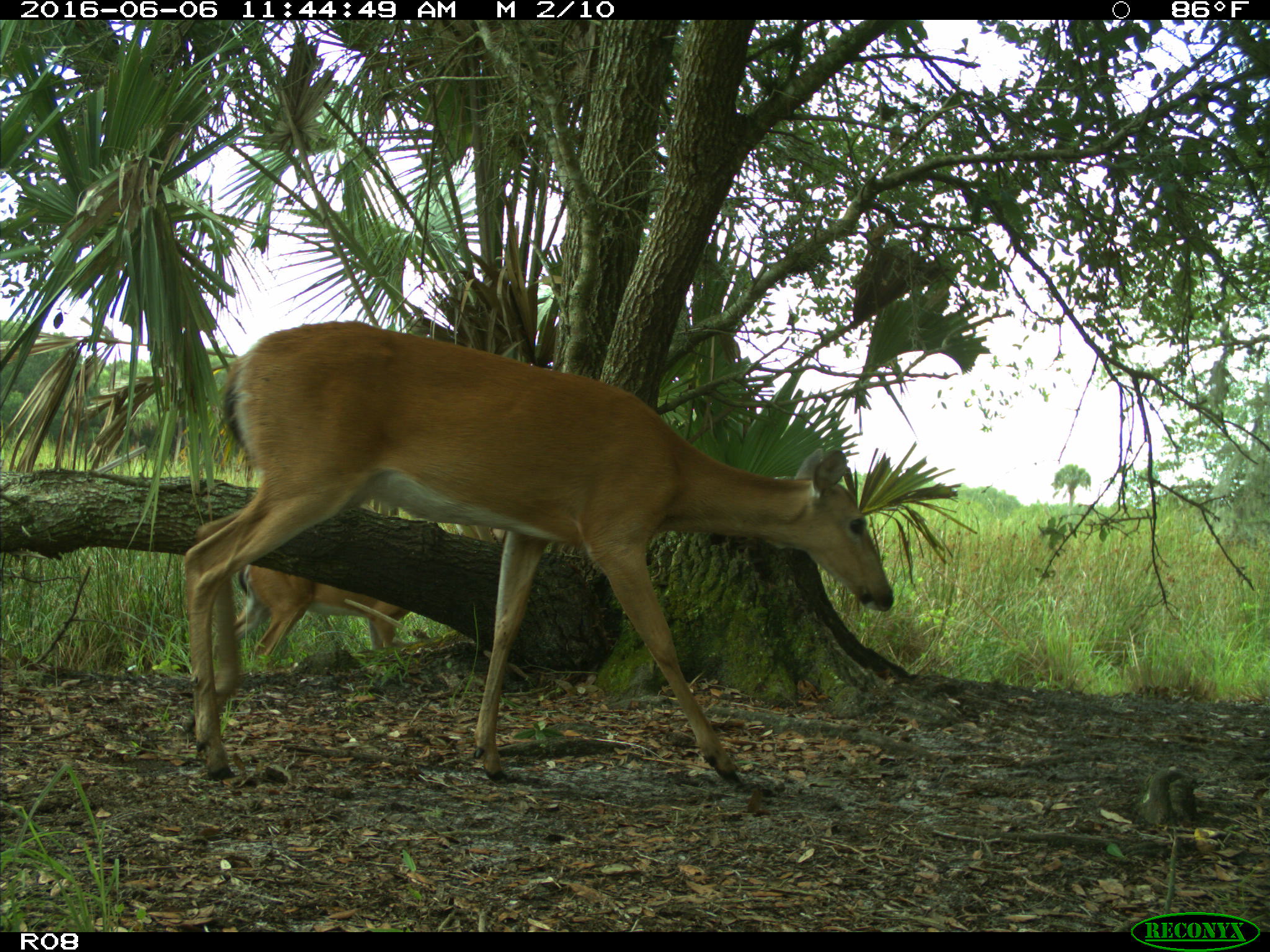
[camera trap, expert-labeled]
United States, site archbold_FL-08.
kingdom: Animalia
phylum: Chordata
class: Mammalia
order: Artiodactyla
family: Cervidae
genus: Odocoileus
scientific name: Odocoileus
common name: deer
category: unidentified deer